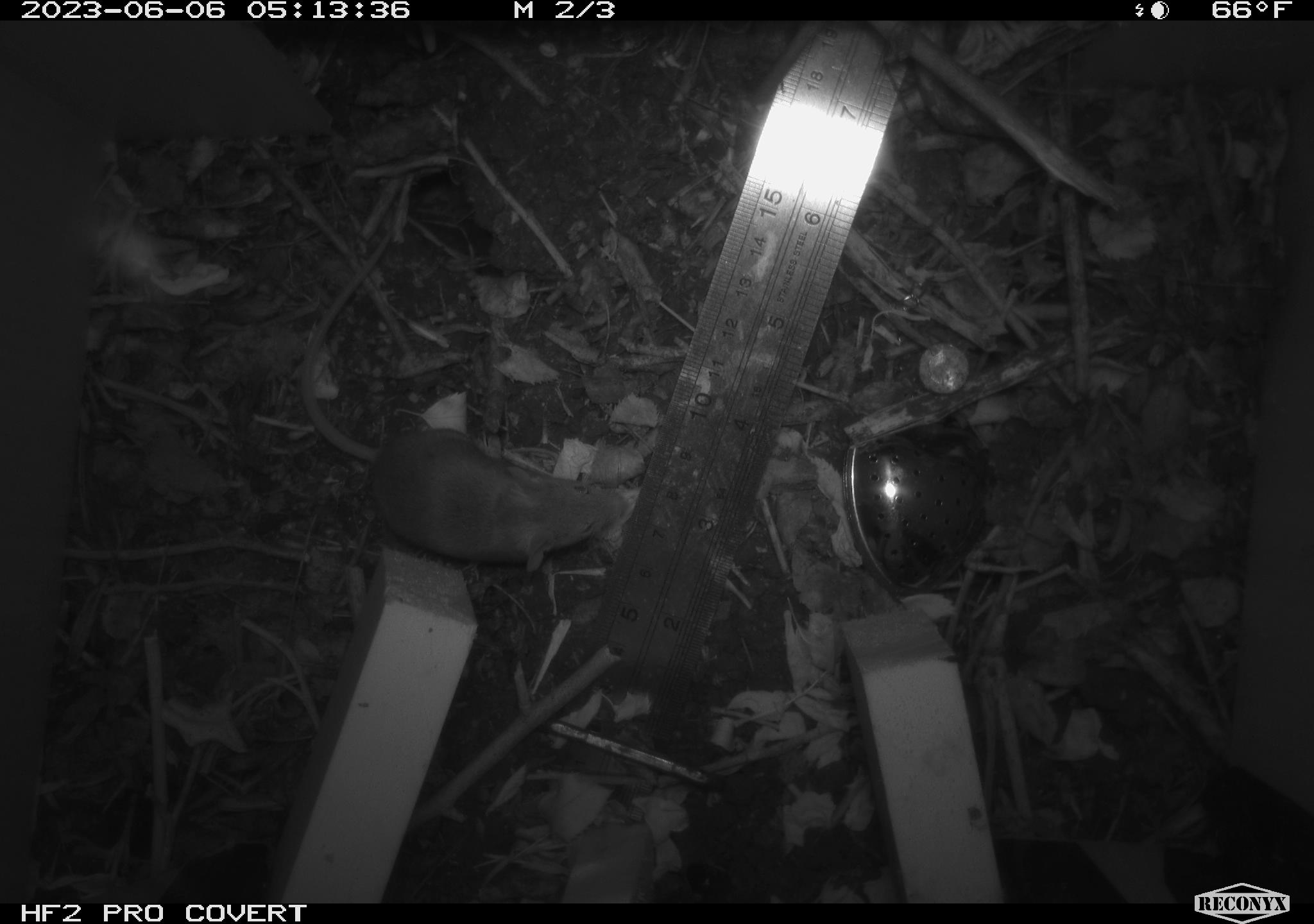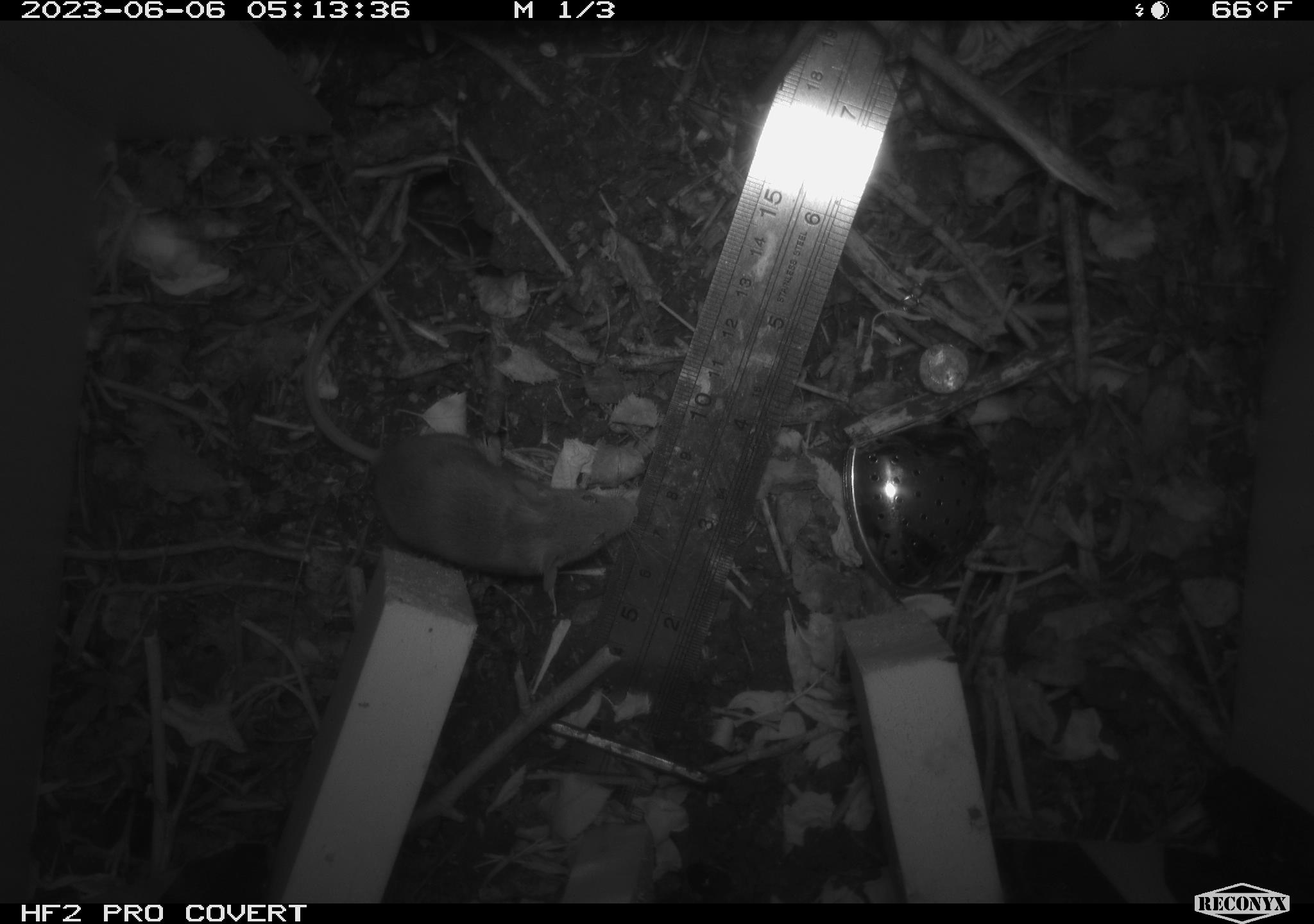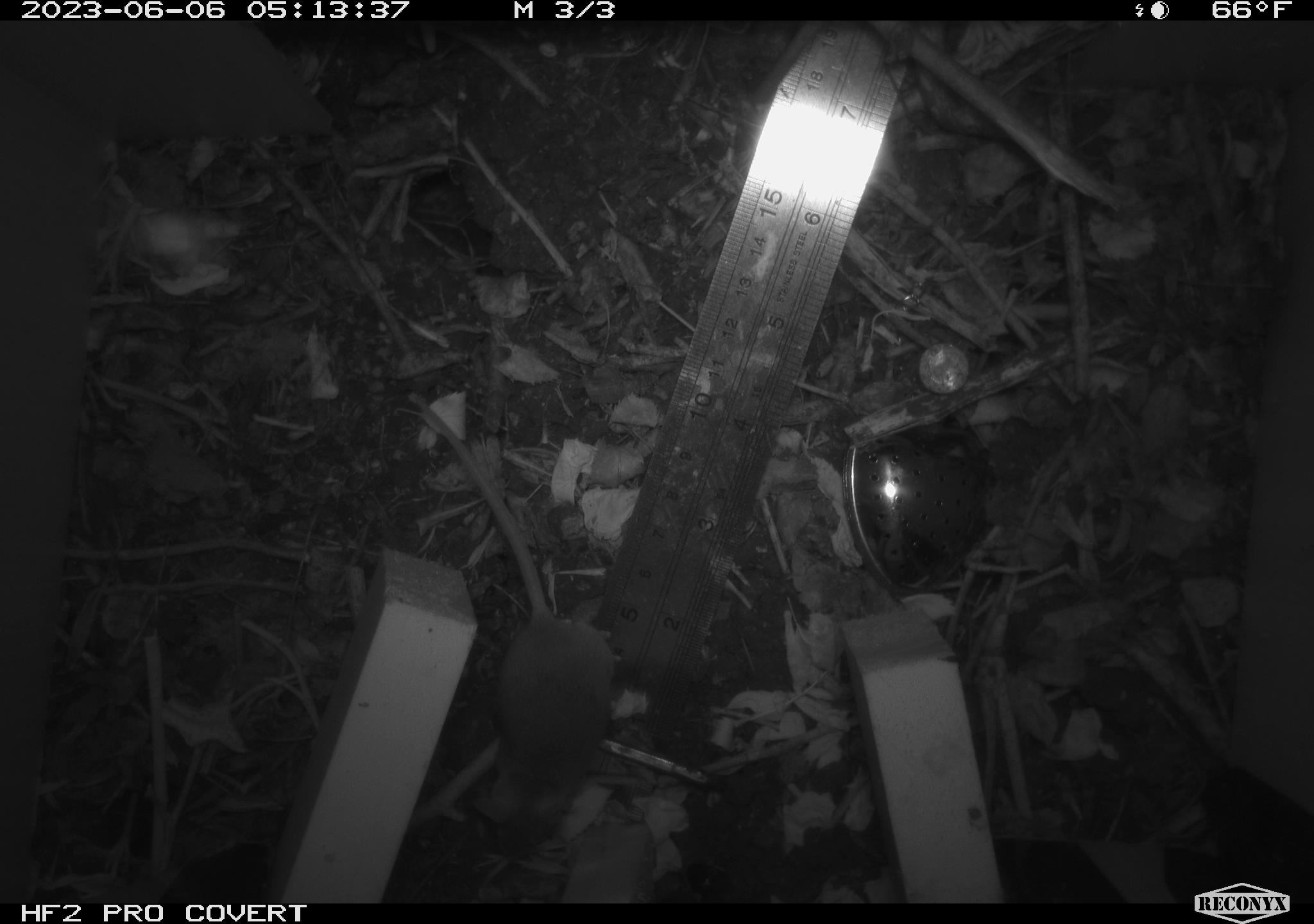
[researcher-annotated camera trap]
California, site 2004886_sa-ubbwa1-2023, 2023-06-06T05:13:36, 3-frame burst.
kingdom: Animalia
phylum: Chordata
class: Mammalia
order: Rodentia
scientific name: Rodentia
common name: rodent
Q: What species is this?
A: Rodent (Rodentia).